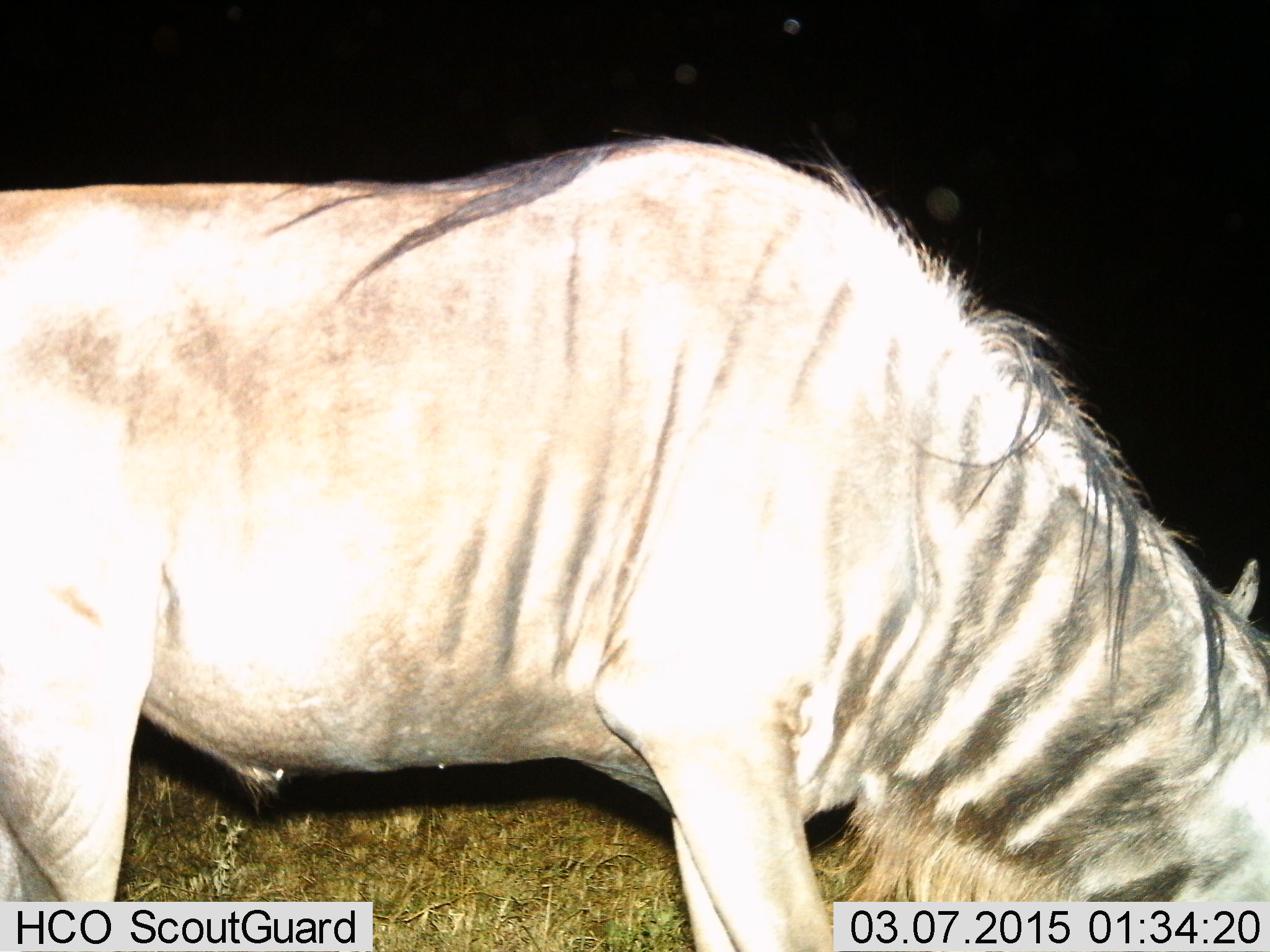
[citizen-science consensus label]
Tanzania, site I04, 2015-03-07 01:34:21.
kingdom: Animalia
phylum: Chordata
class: Mammalia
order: Artiodactyla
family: Bovidae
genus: Connochaetes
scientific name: Connochaetes taurinus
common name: blue wildebeest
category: wildebeest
Wildebeest (blue wildebeest) (Connochaetes taurinus), count 1. Behavior (volunteer vote fractions): standing 60%, resting 0%, moving 0%, interacting 0%. Young present (vote fraction): 0%. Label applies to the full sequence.